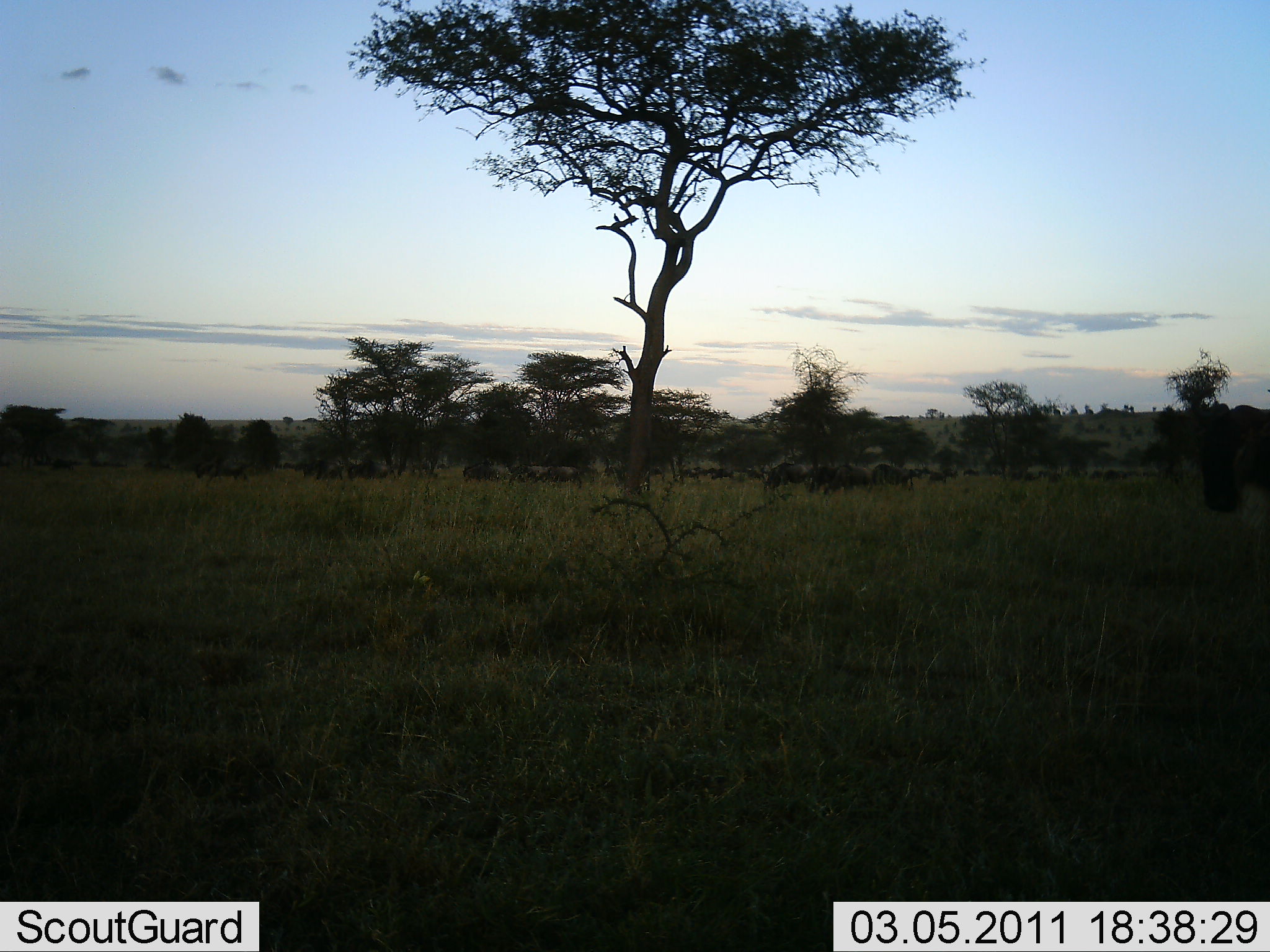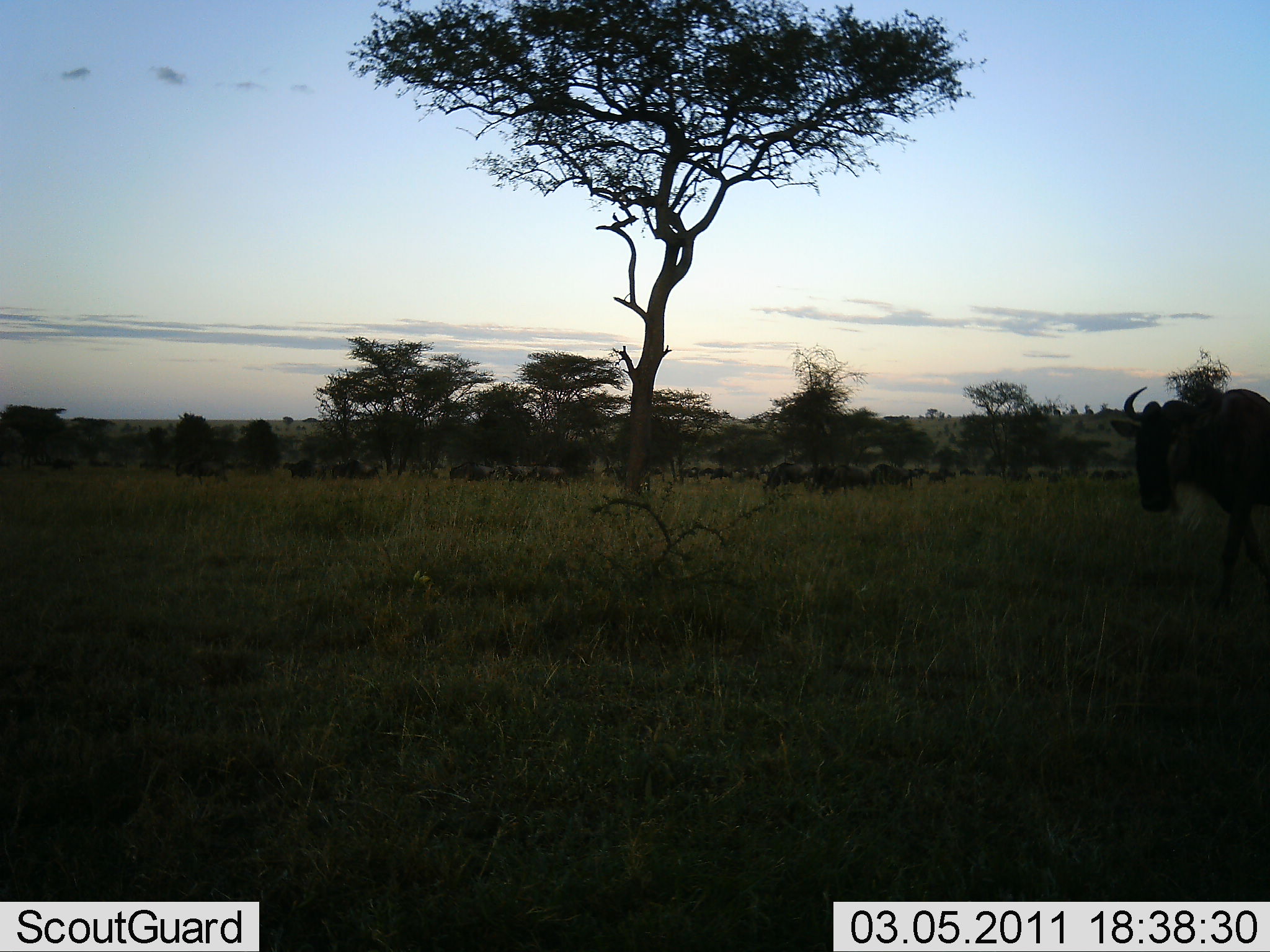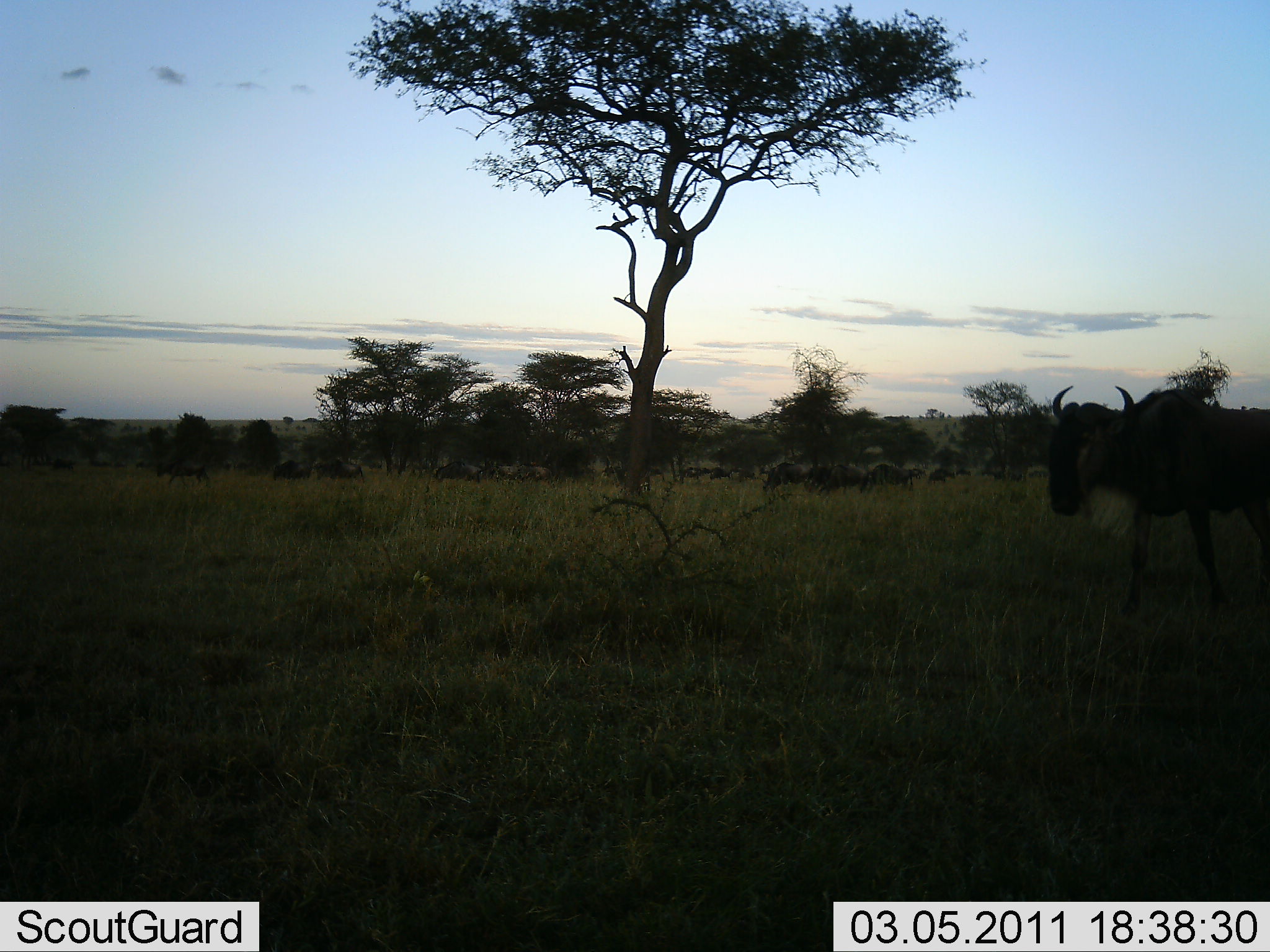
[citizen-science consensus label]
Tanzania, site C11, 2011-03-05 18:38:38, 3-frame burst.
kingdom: Animalia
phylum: Chordata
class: Mammalia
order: Artiodactyla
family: Bovidae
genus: Connochaetes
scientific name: Connochaetes taurinus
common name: blue wildebeest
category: wildebeest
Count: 11-50.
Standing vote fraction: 18%.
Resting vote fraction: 0%.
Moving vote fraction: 91%.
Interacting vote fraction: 0%.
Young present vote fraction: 0%.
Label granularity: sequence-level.